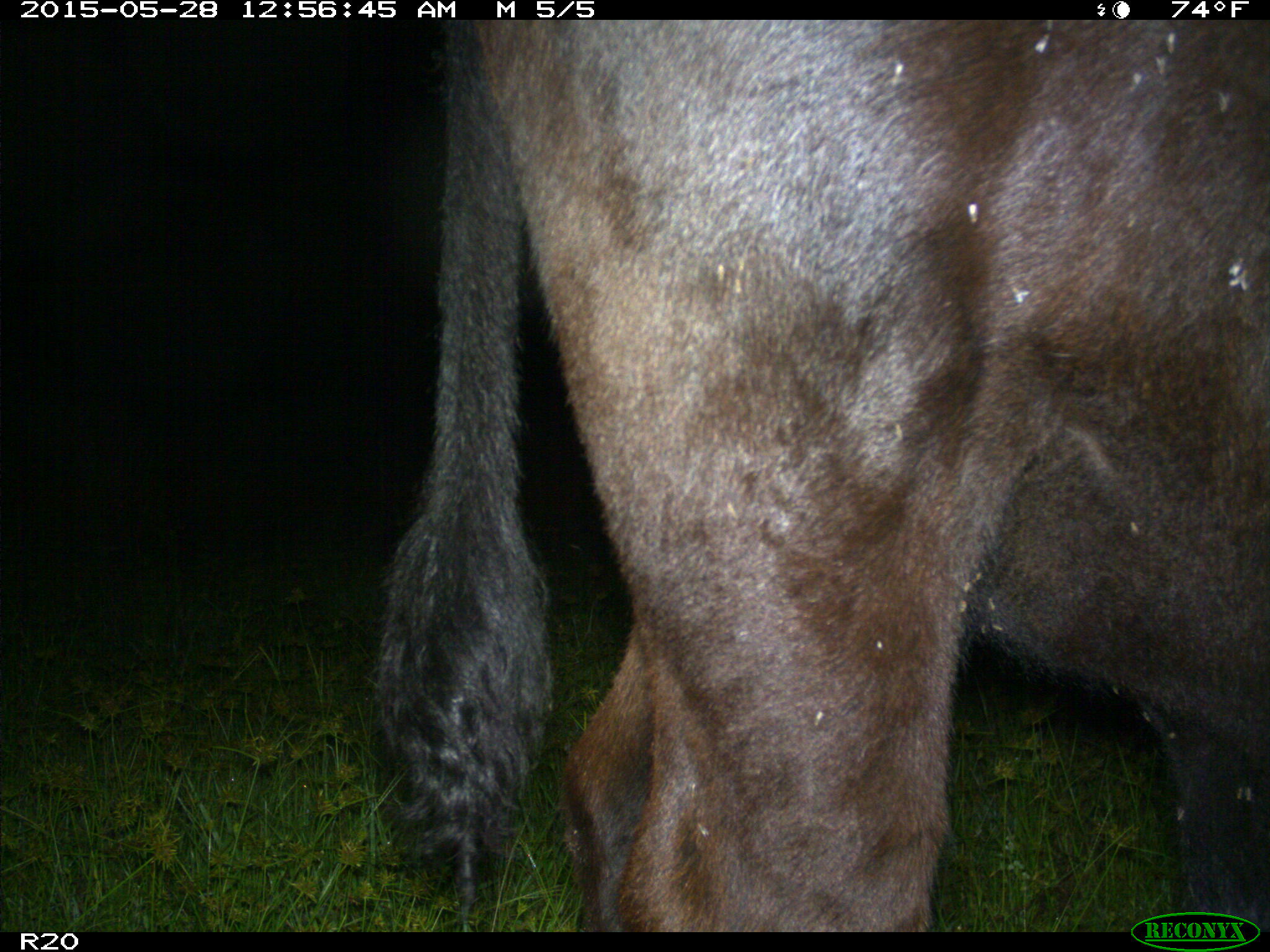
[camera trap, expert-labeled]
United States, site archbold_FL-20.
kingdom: Animalia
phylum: Chordata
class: Mammalia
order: Artiodactyla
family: Bovidae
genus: Bos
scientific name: Bos taurus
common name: domestic cow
Bos taurus (domestic cow).